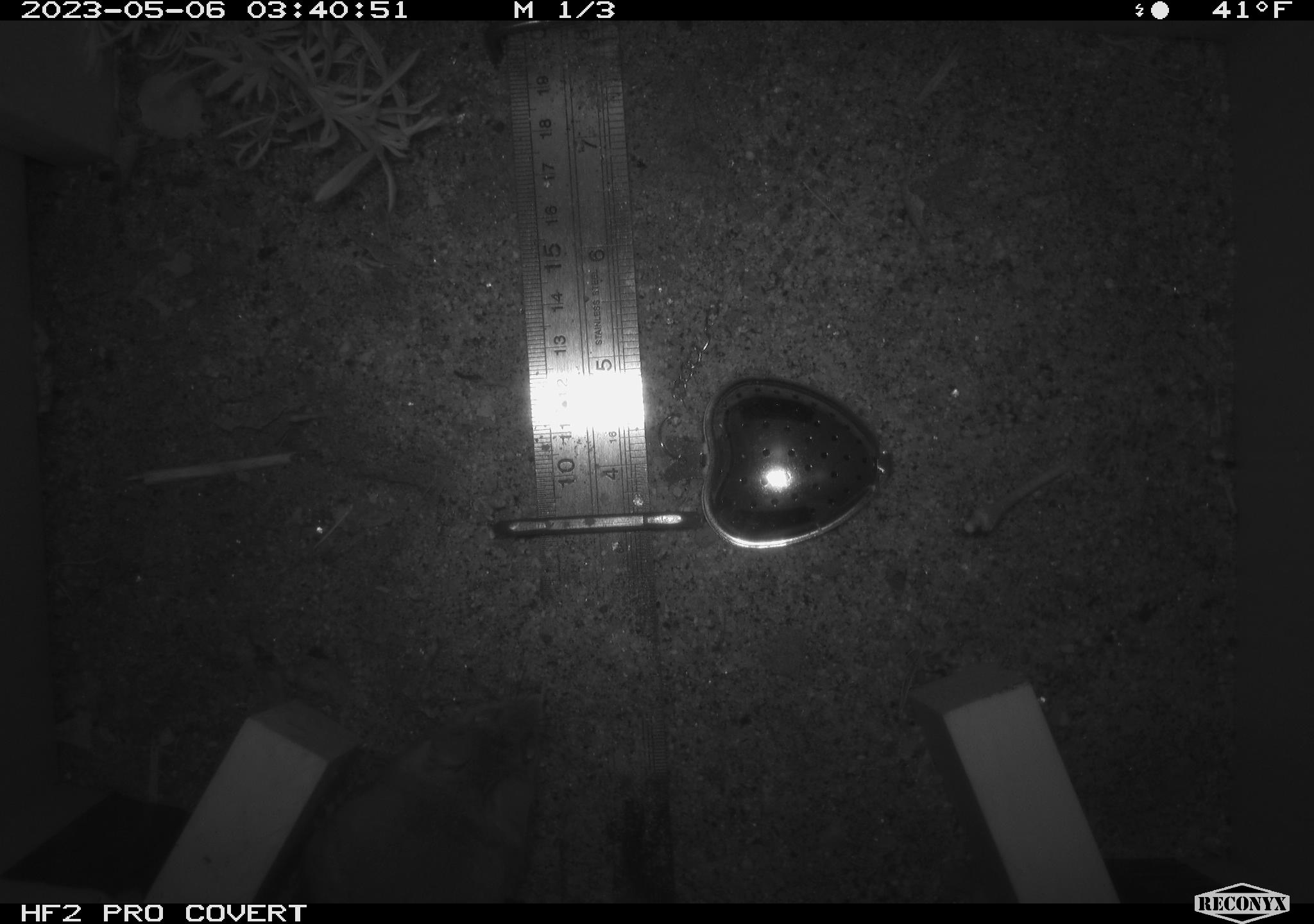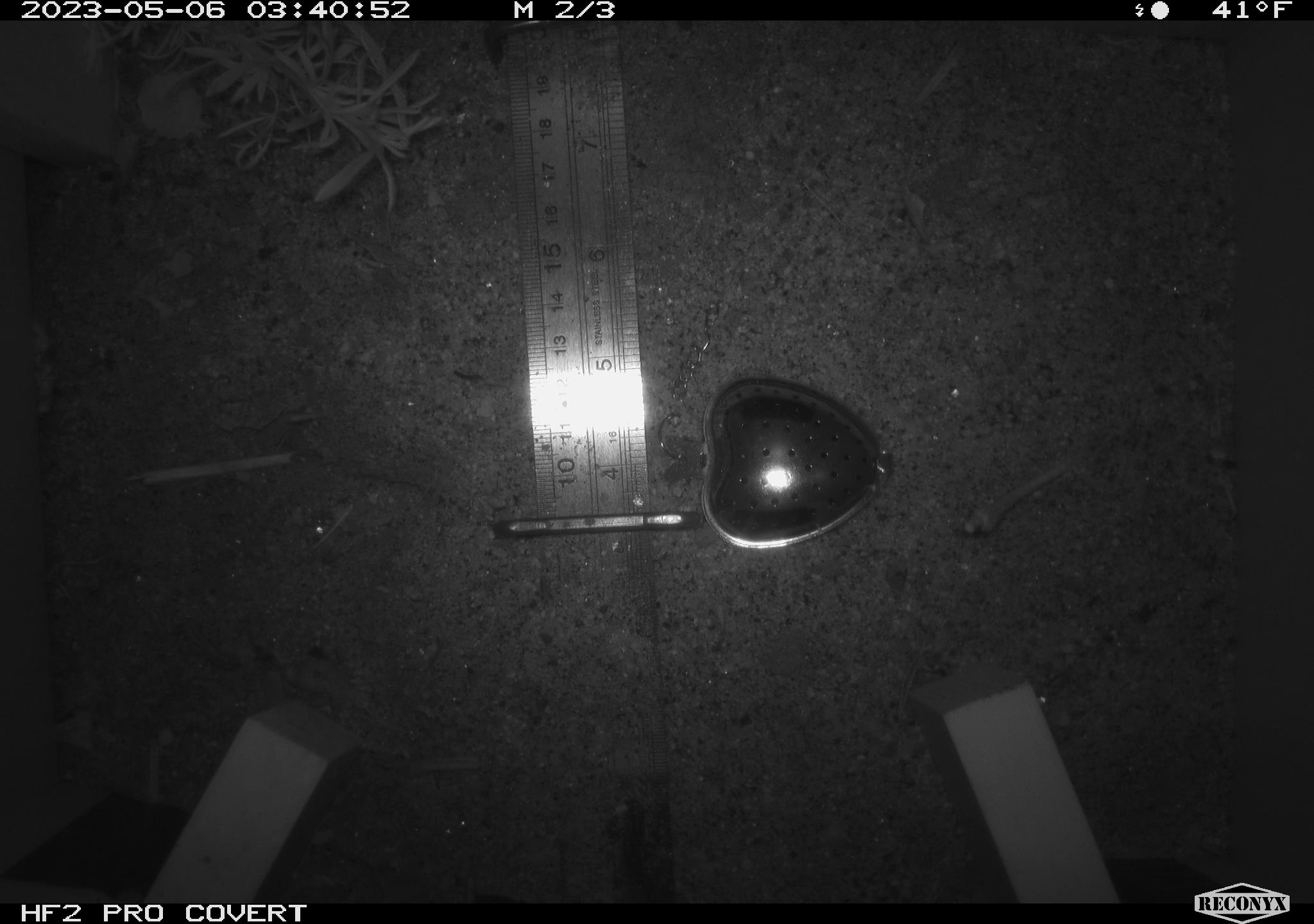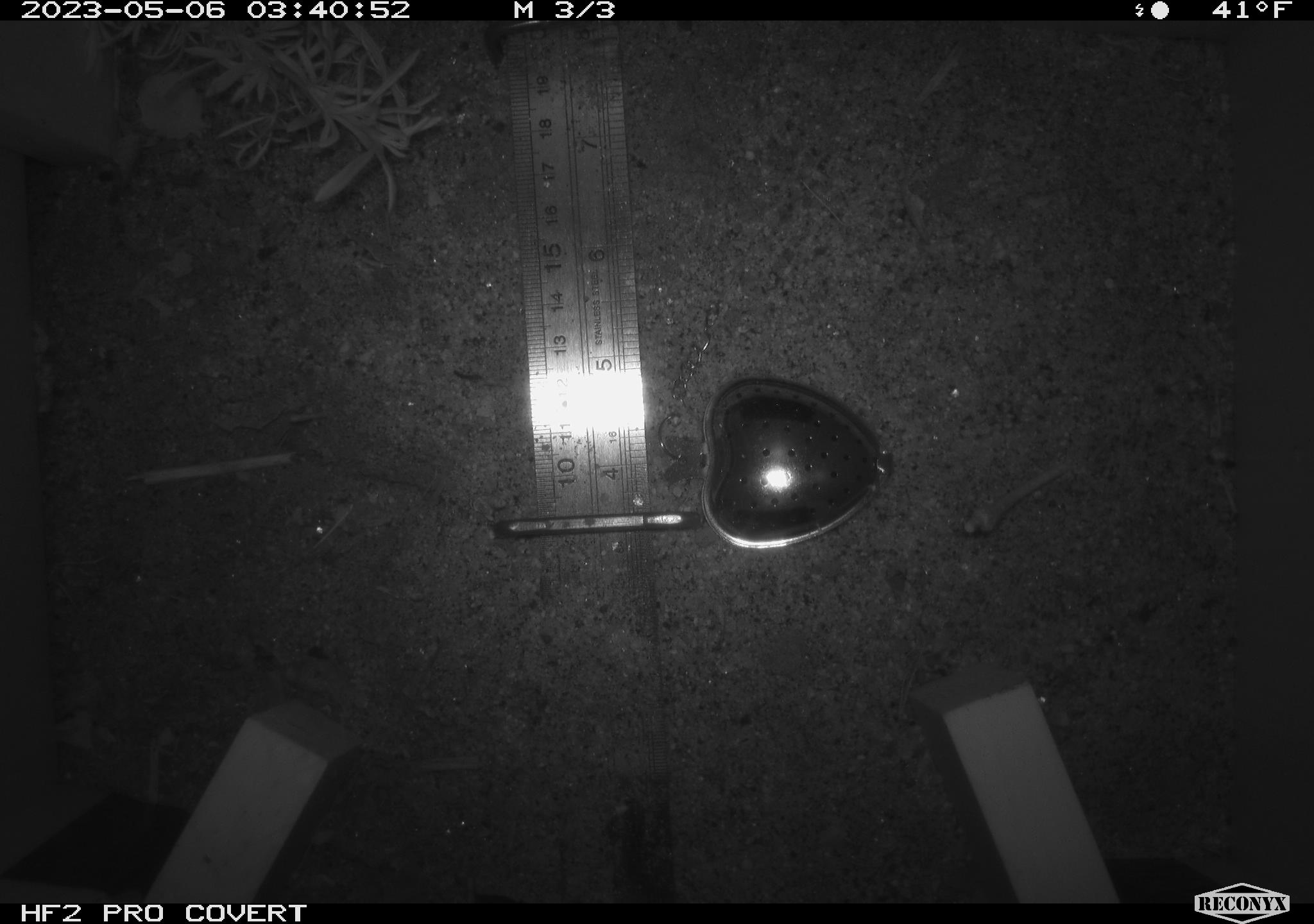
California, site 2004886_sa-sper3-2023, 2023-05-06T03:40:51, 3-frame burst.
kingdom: Animalia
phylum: Chordata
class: Mammalia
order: Rodentia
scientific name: Rodentia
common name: mouse species